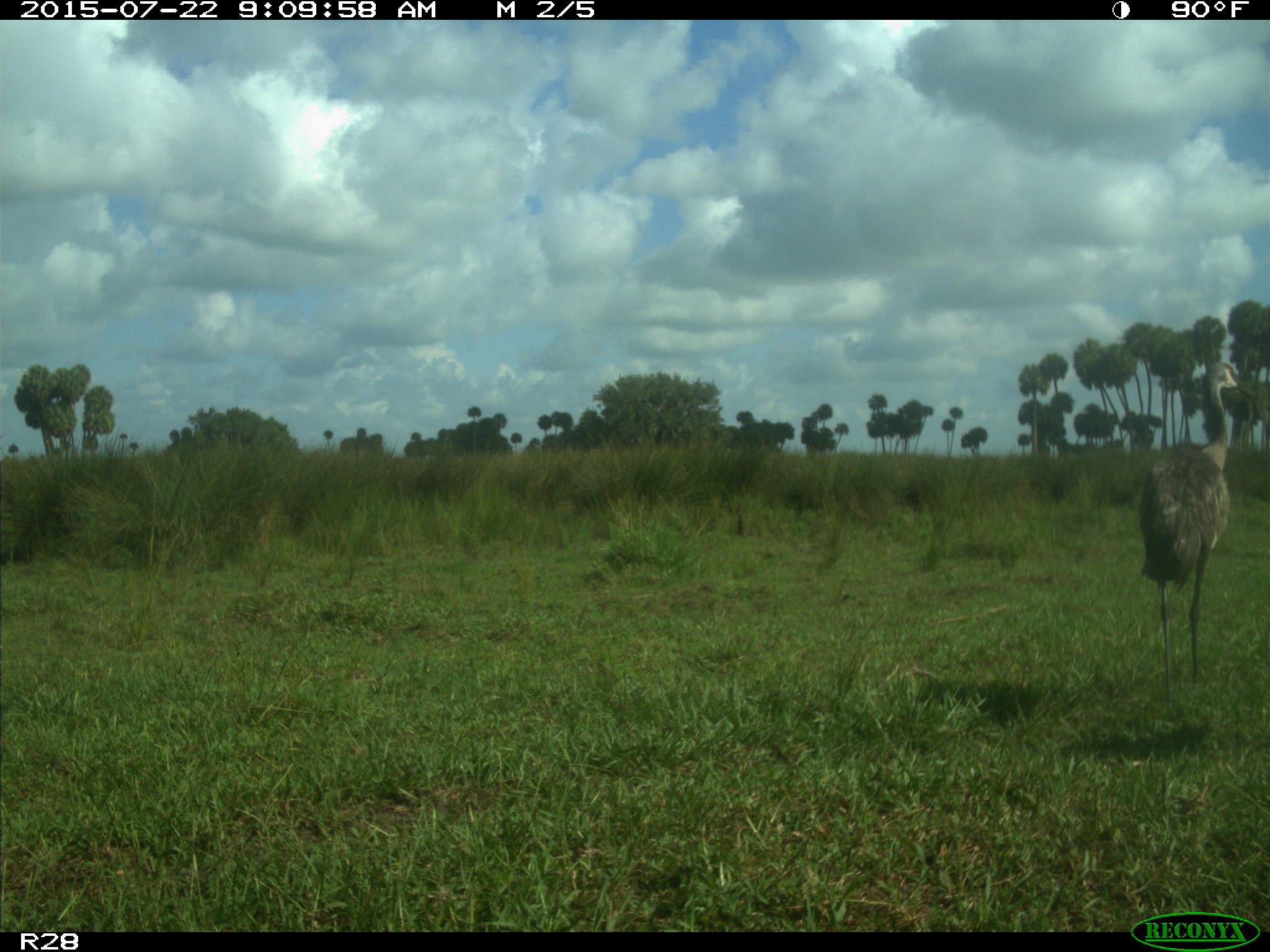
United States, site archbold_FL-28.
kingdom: Animalia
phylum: Chordata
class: Aves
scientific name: Aves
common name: birds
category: unidentified bird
Unidentified bird (birds) (Aves).